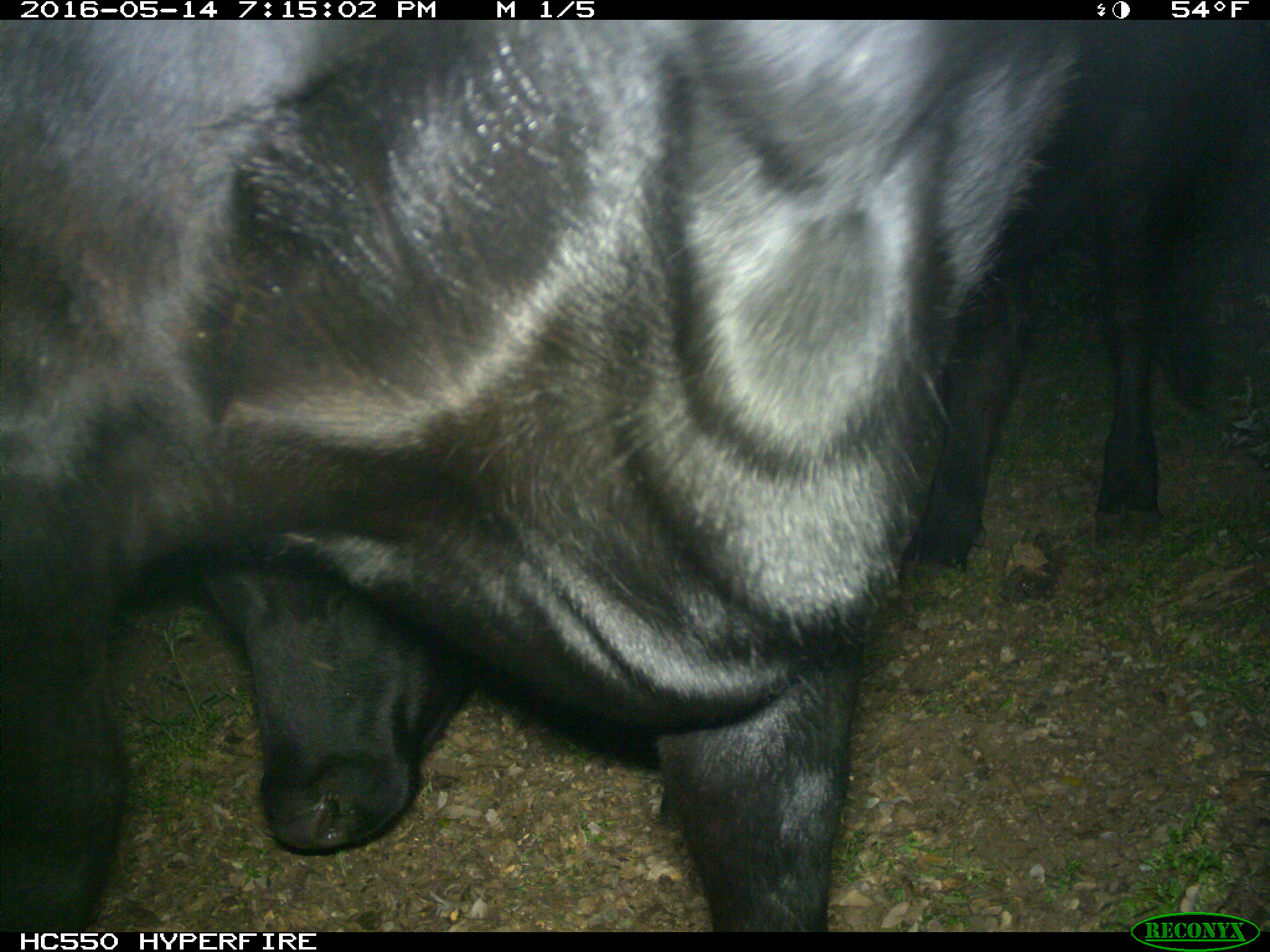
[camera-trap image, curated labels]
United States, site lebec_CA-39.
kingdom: Animalia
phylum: Chordata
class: Mammalia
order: Artiodactyla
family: Bovidae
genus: Bos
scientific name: Bos taurus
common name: domestic cow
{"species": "Bos taurus (domestic cow)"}